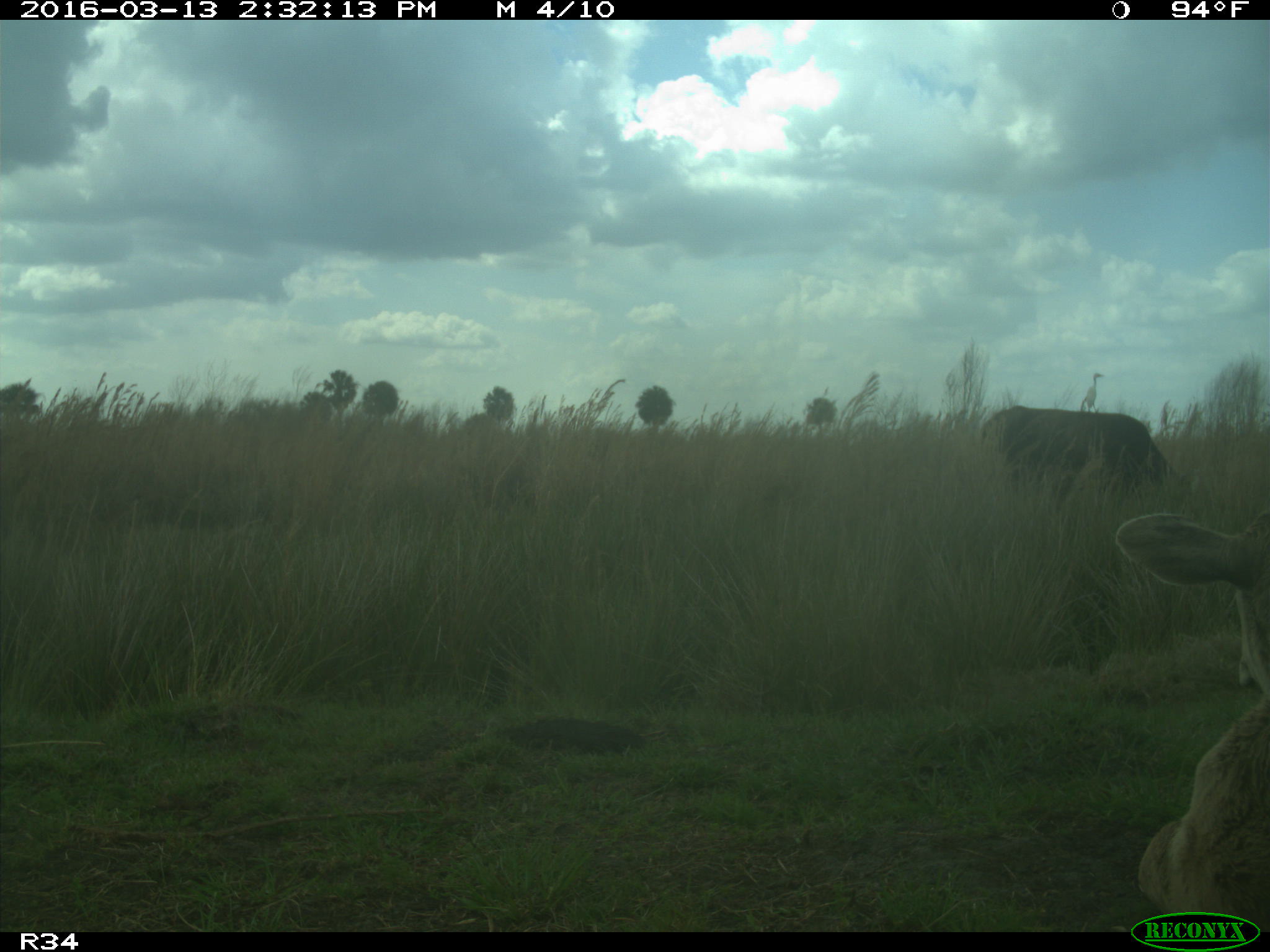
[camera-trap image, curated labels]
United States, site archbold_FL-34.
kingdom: Animalia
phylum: Chordata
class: Mammalia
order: Artiodactyla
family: Bovidae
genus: Bos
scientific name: Bos taurus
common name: domestic cow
Bos taurus (domestic cow).